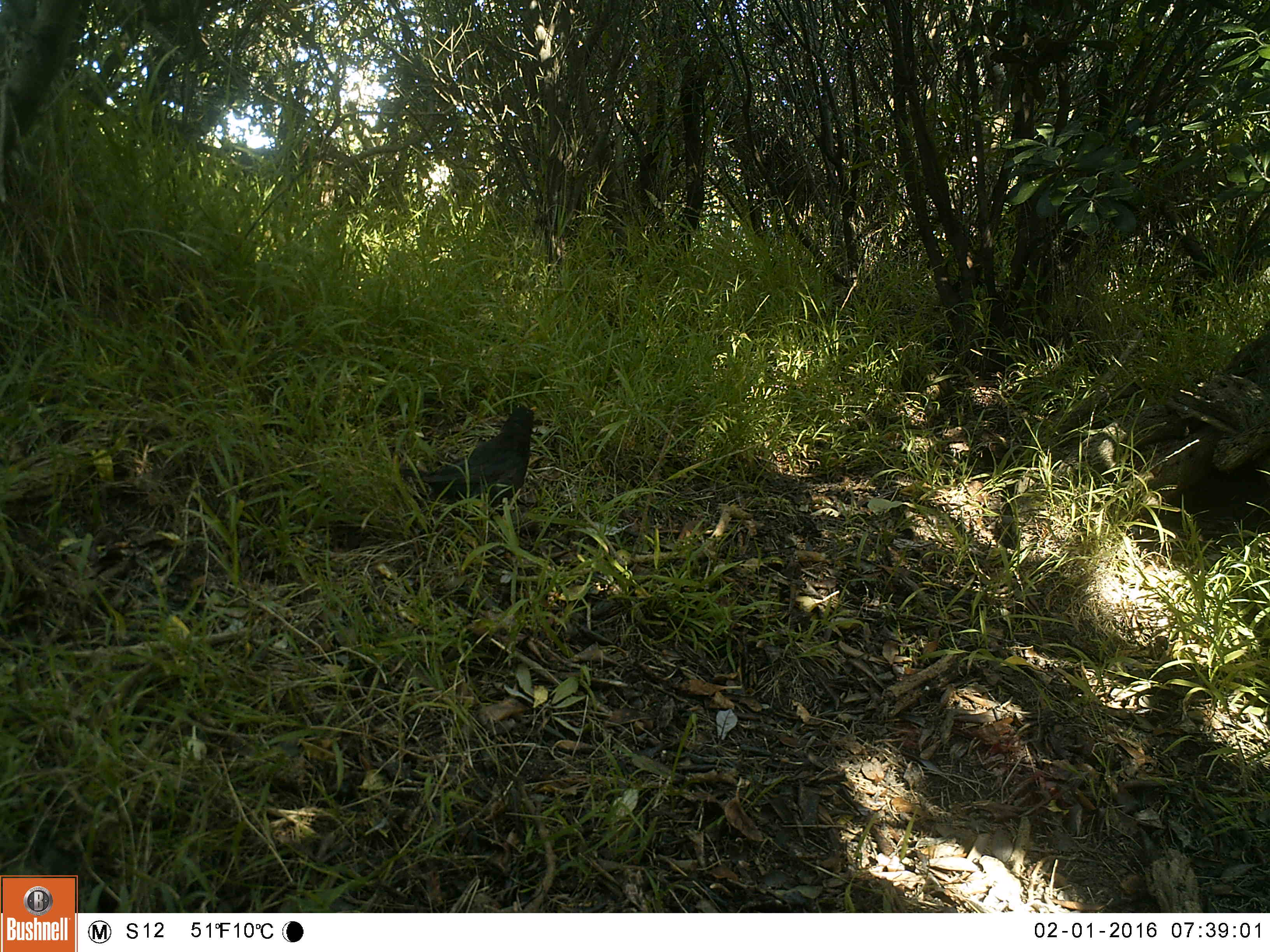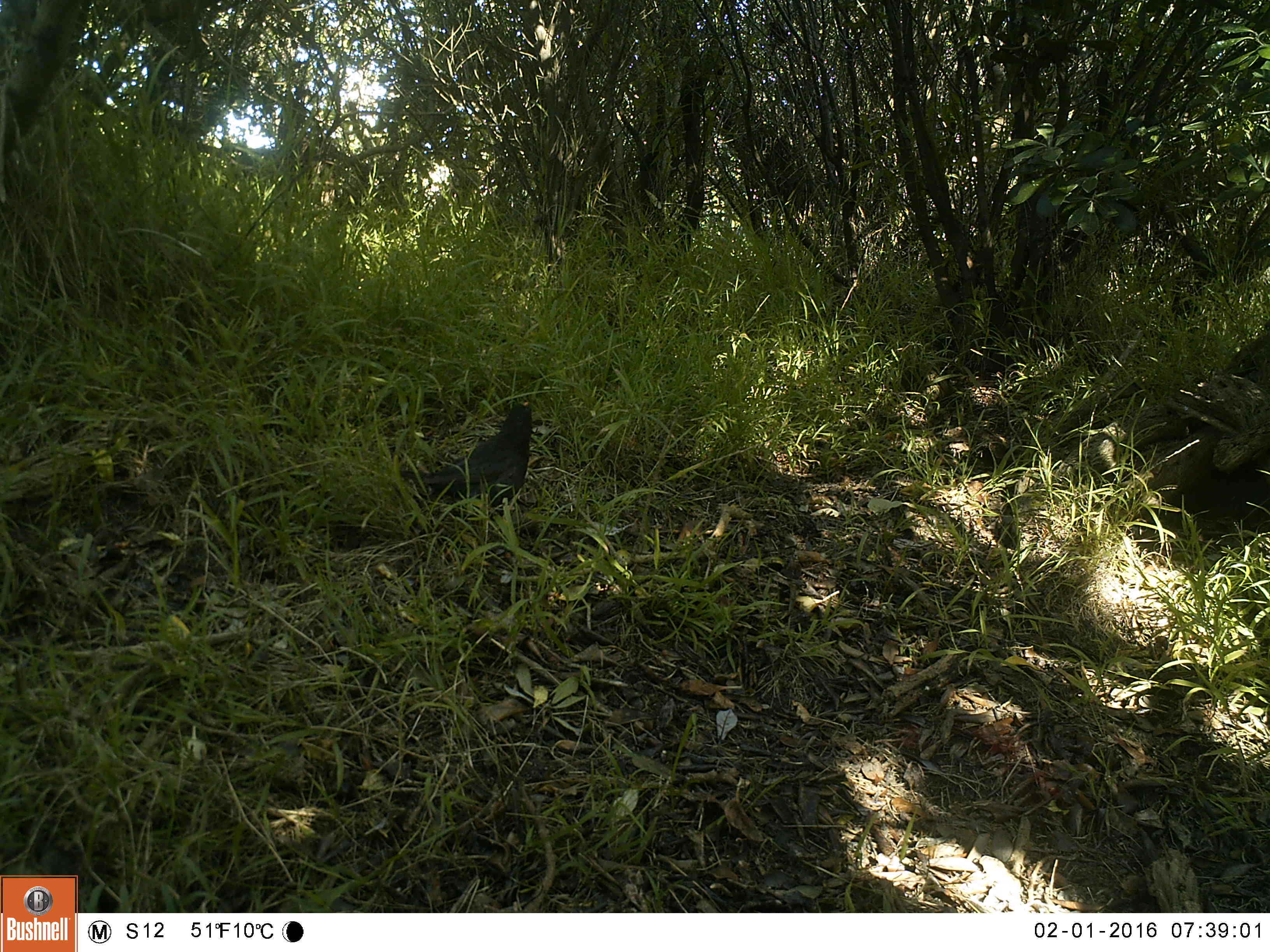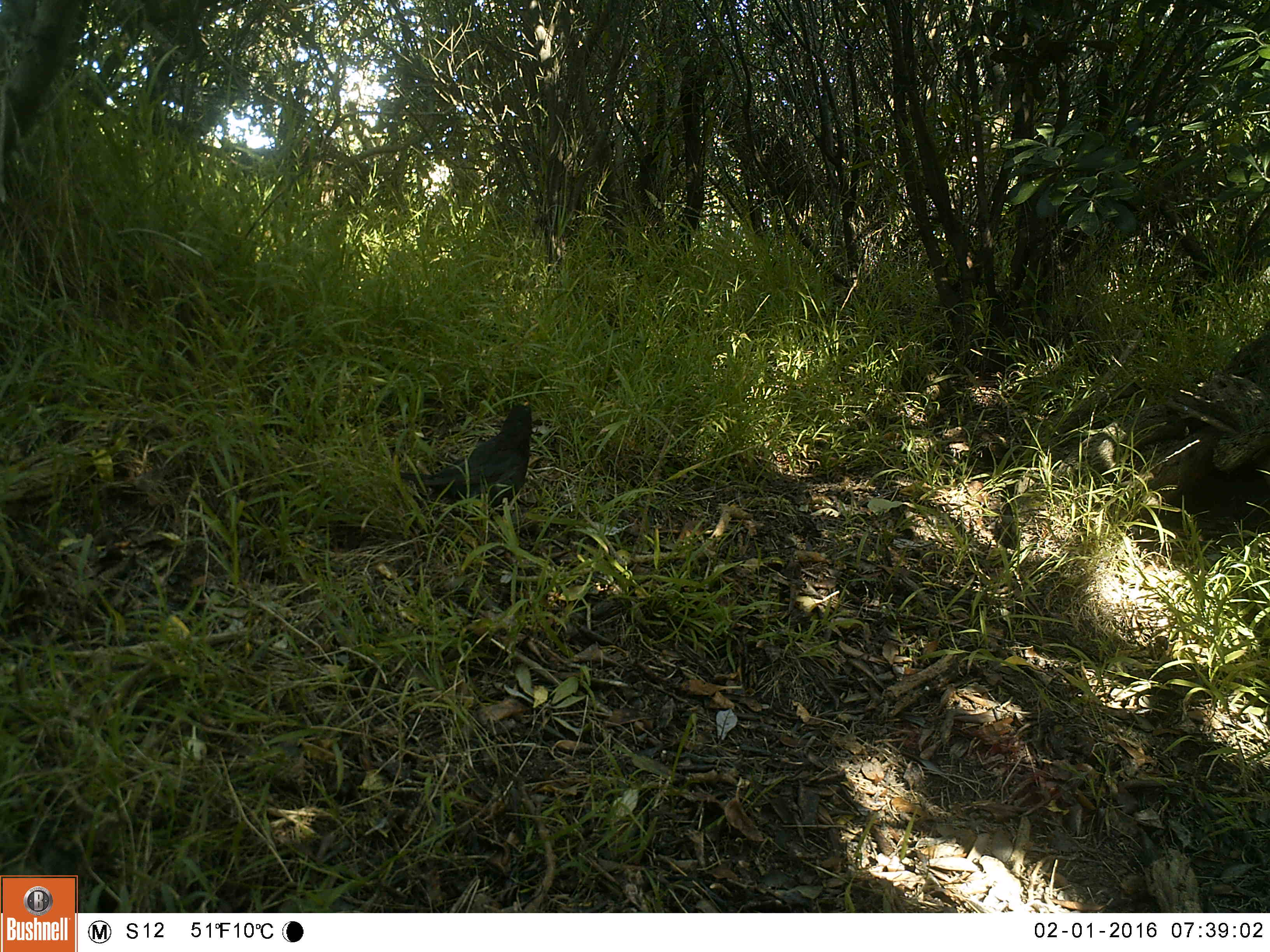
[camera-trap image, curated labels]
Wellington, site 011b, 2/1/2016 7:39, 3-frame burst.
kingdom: Animalia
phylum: Chordata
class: Aves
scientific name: Aves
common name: bird